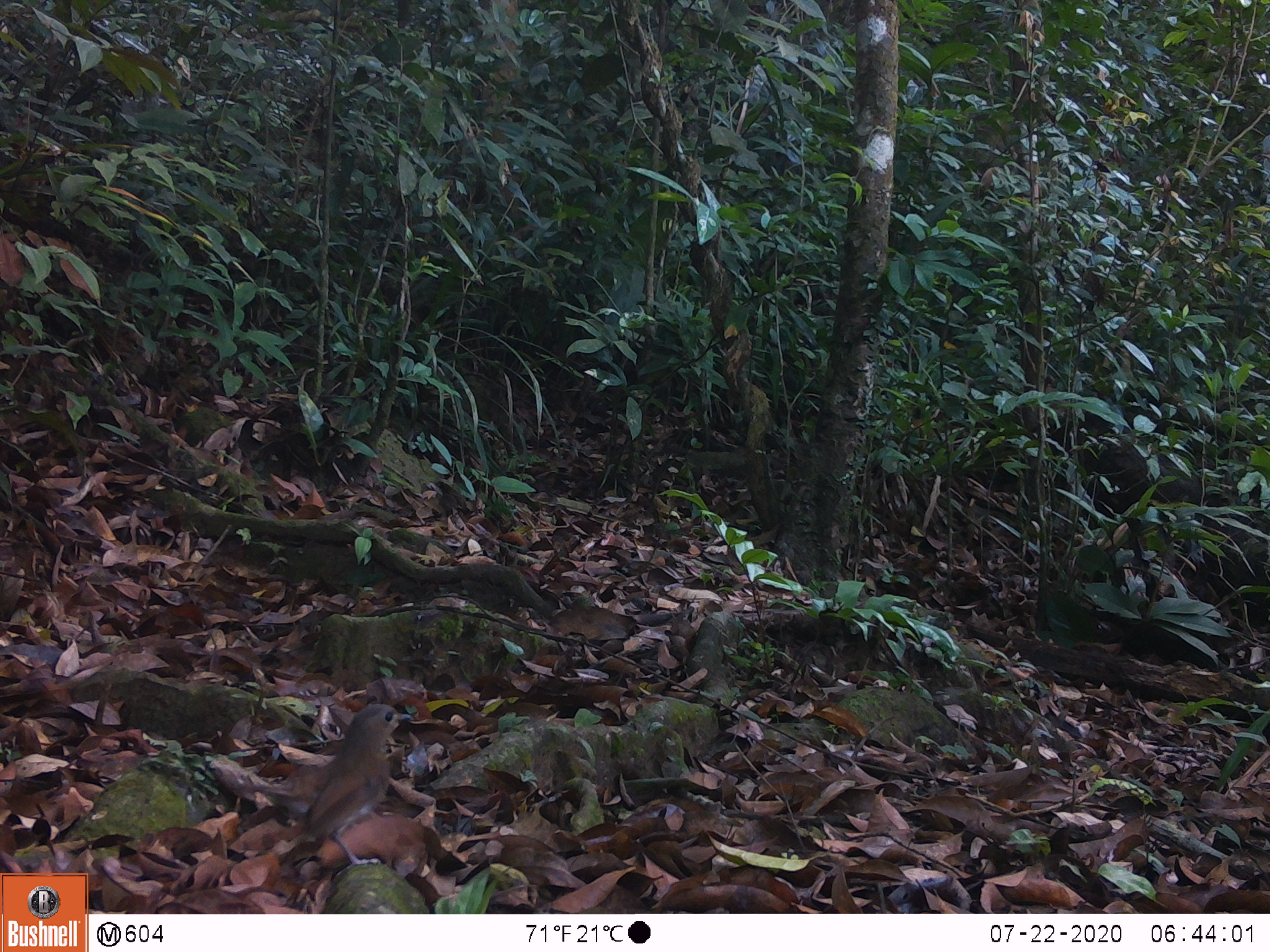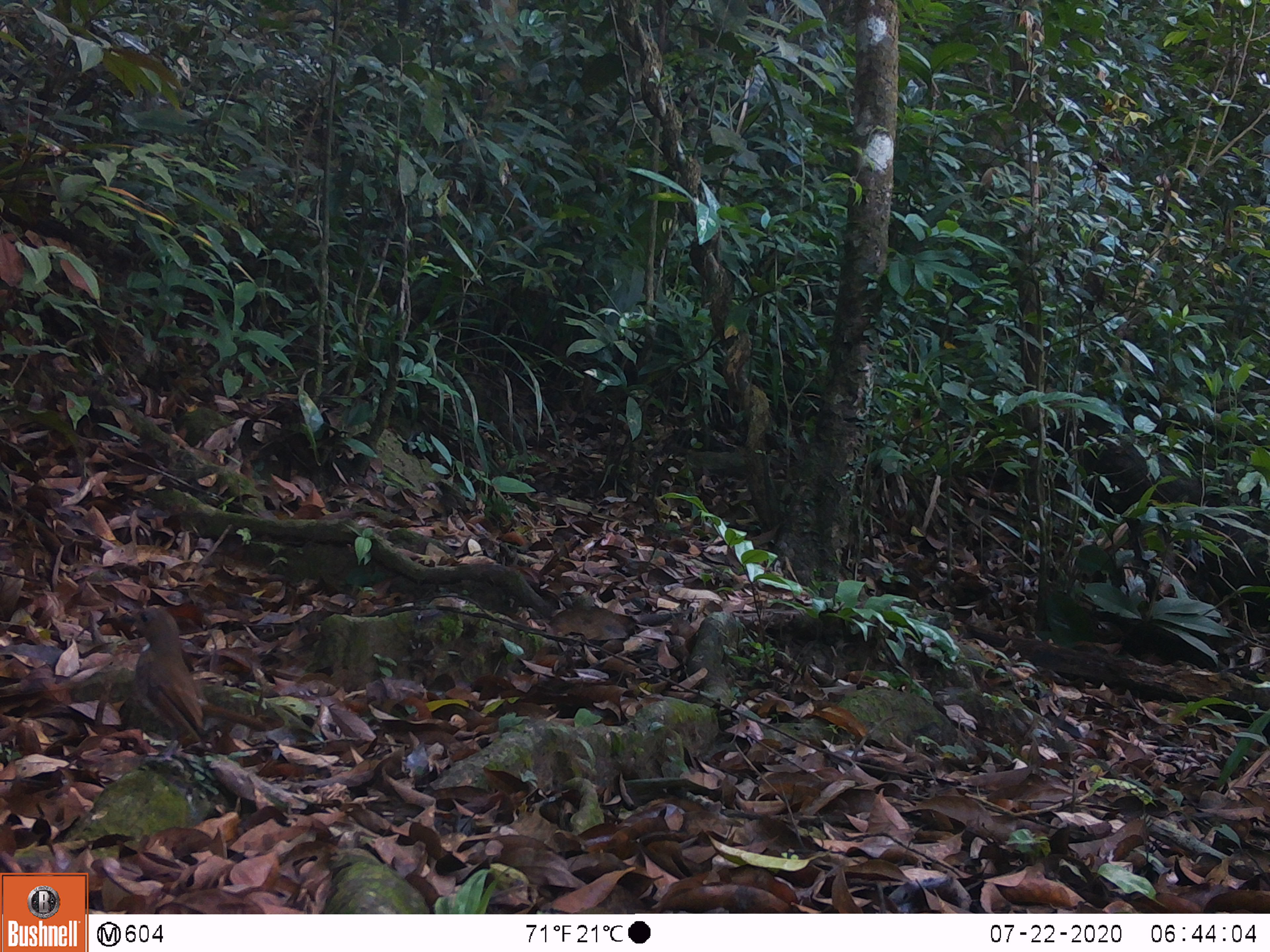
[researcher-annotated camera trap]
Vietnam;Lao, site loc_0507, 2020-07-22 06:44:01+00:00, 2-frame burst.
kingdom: Animalia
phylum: Chordata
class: Aves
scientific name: Aves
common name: bird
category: unidentified bird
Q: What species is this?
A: Unidentified bird (bird) (Aves).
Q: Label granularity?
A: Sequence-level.